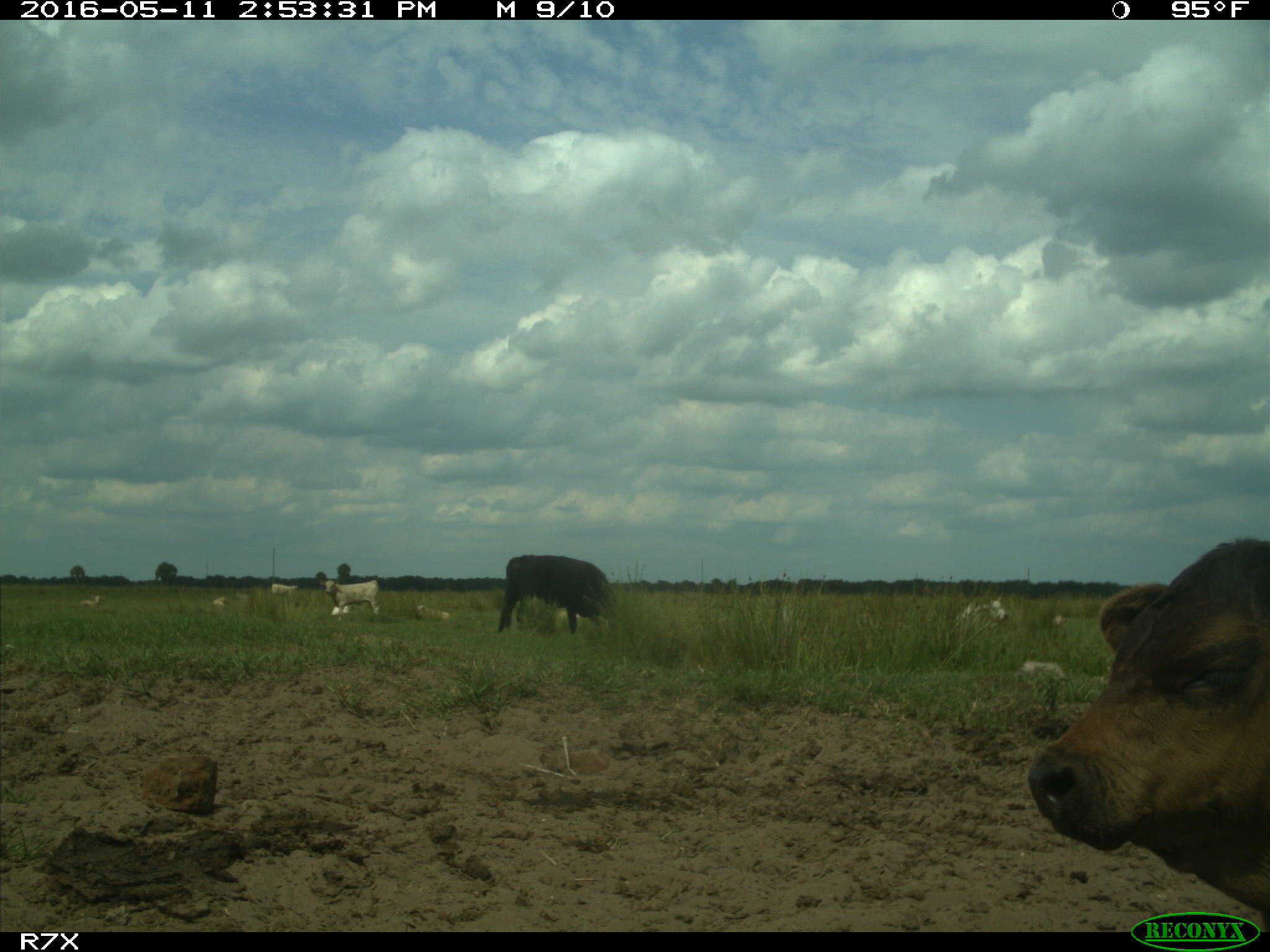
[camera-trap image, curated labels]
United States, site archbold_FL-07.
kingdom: Animalia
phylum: Chordata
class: Mammalia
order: Artiodactyla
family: Bovidae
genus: Bos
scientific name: Bos taurus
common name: domestic cow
Bos taurus (domestic cow).